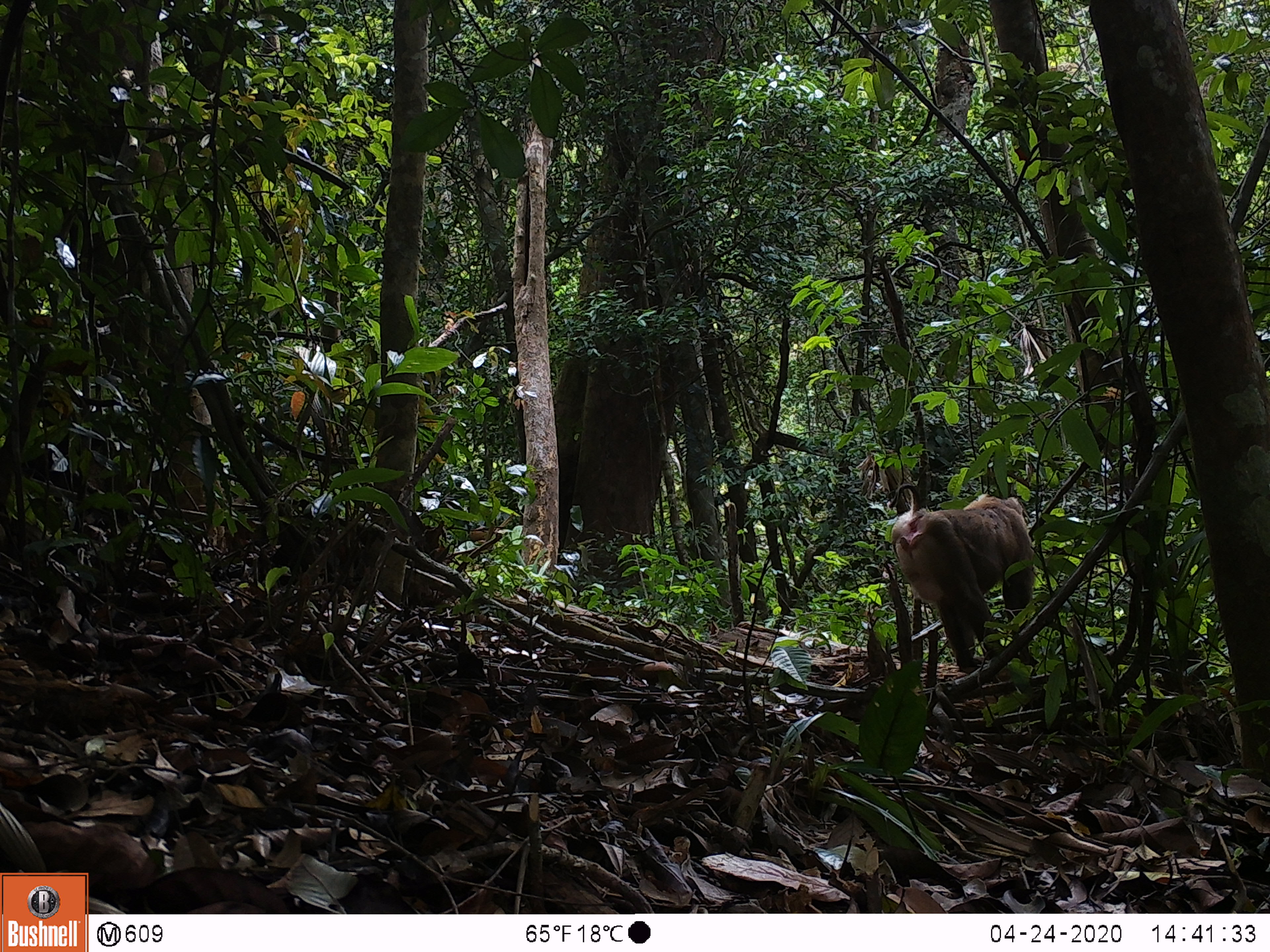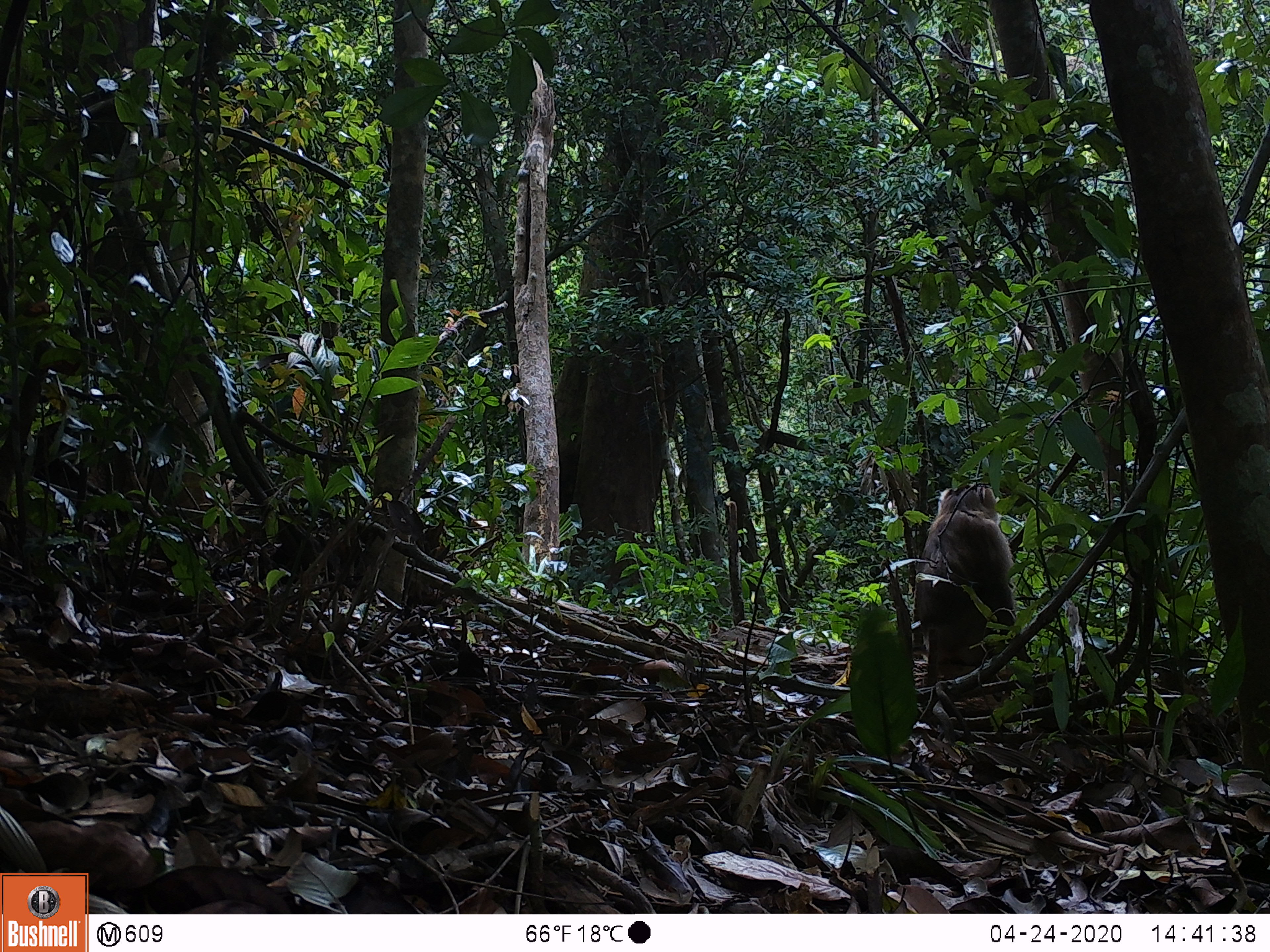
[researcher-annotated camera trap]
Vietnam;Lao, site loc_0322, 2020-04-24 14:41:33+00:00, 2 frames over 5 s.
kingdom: Animalia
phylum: Chordata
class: Mammalia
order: Primates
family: Cercopithecidae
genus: Macaca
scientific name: Macaca nemestrina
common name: pig-tailed macaque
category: pig tailed macaque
Pig tailed macaque (pig-tailed macaque) (Macaca nemestrina). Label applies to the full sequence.